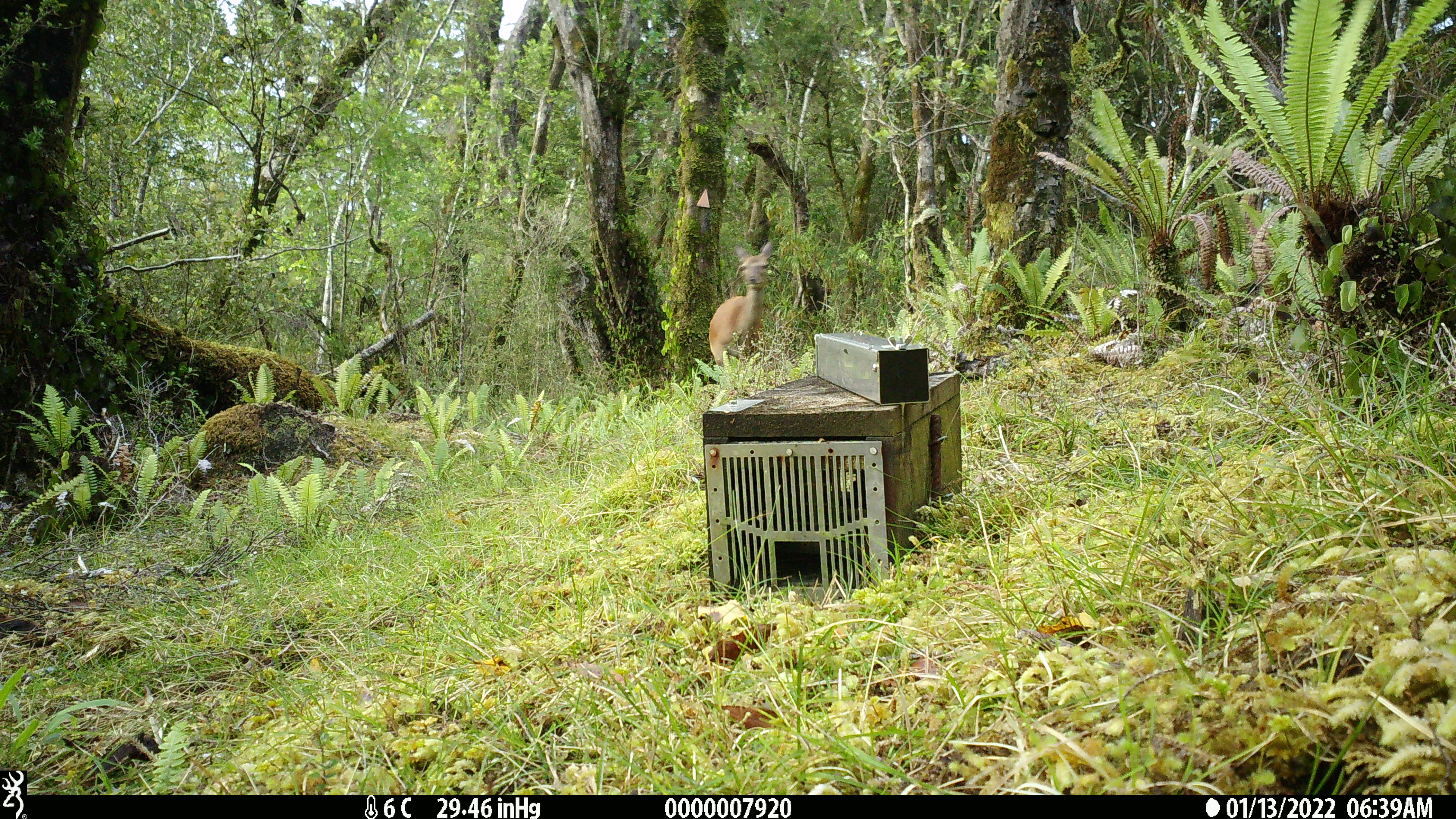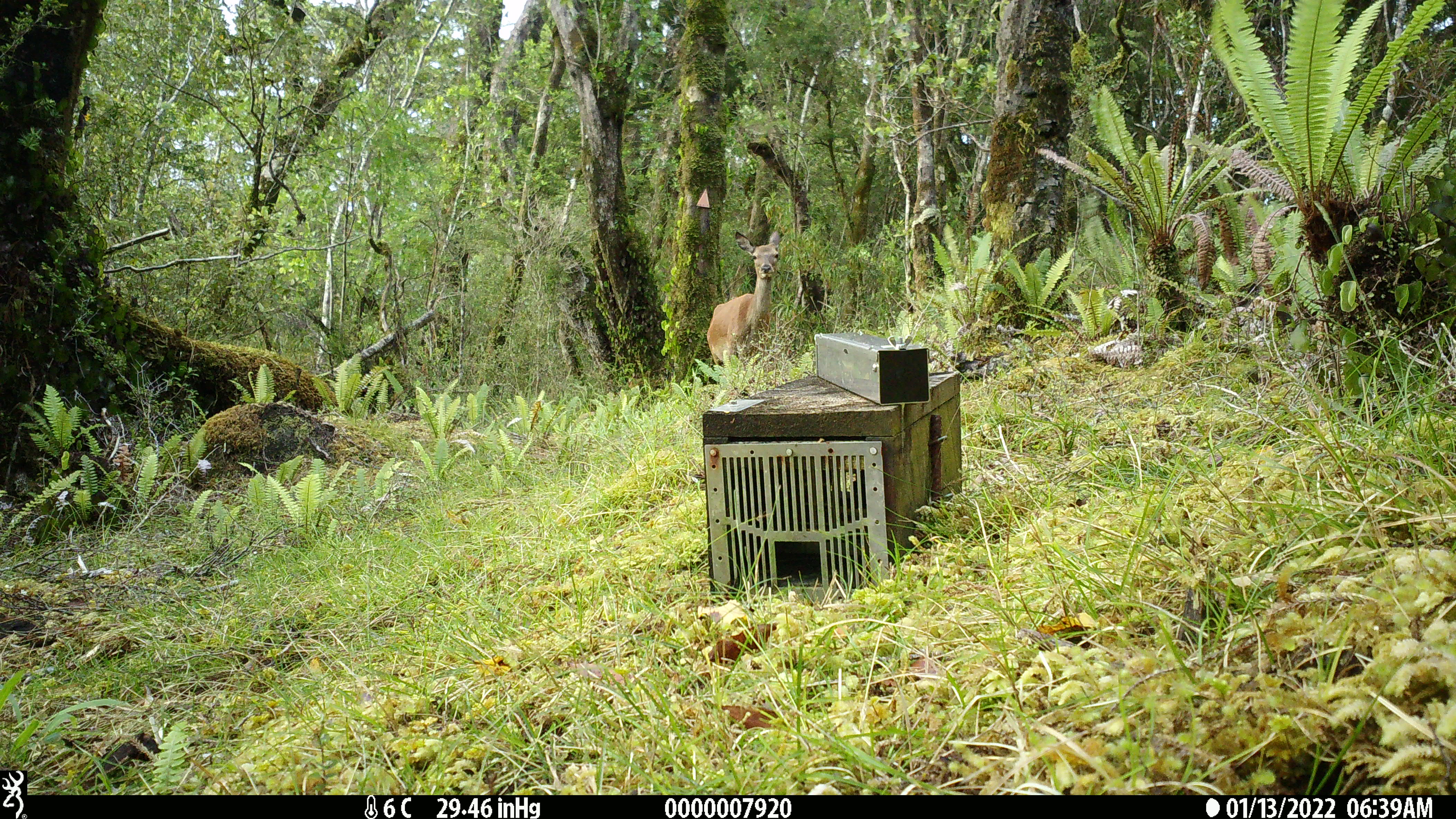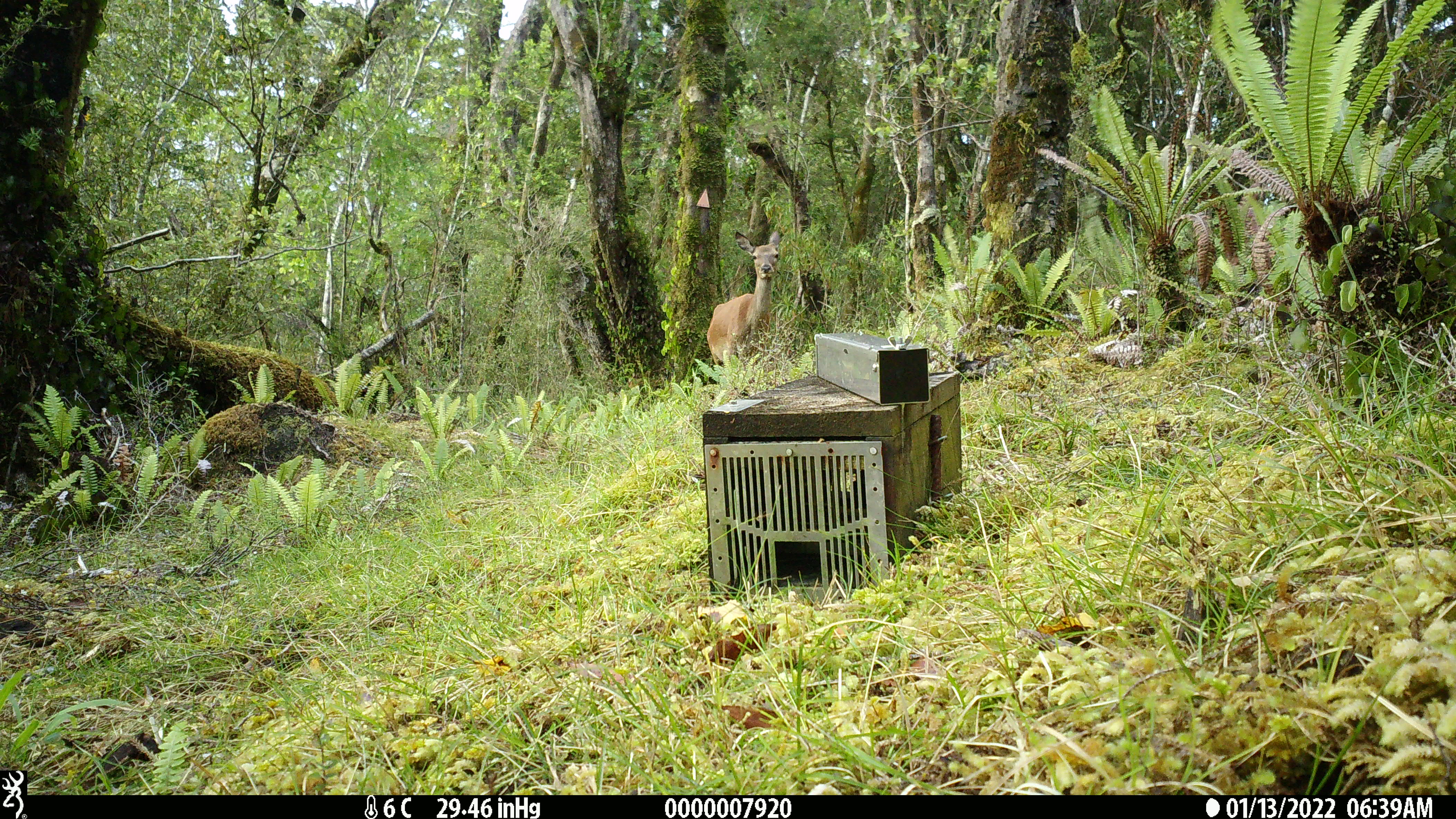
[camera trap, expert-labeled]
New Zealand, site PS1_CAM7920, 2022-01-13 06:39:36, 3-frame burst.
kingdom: Animalia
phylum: Chordata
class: Mammalia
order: Artiodactyla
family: Cervidae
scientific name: Cervidae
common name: deer